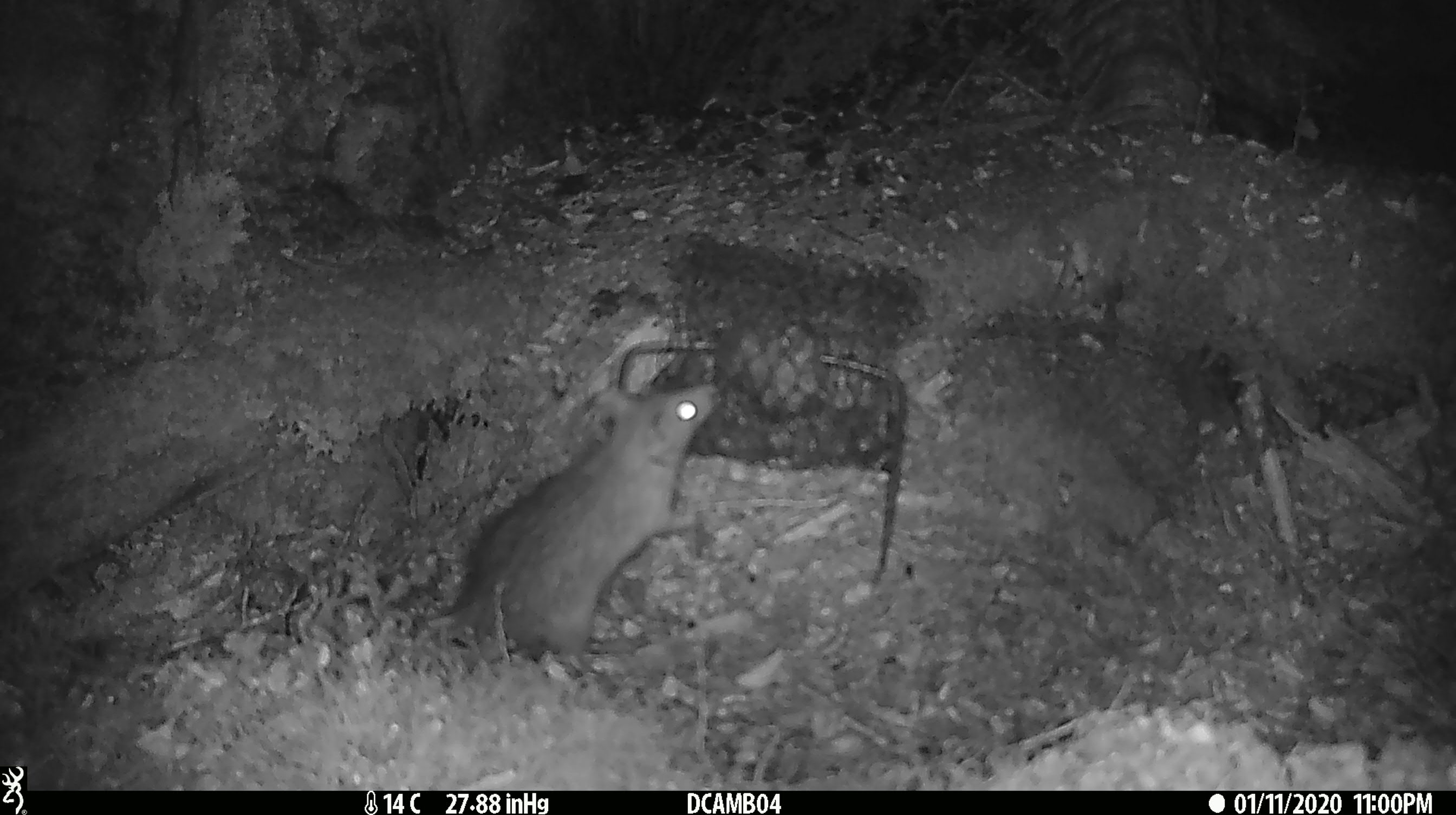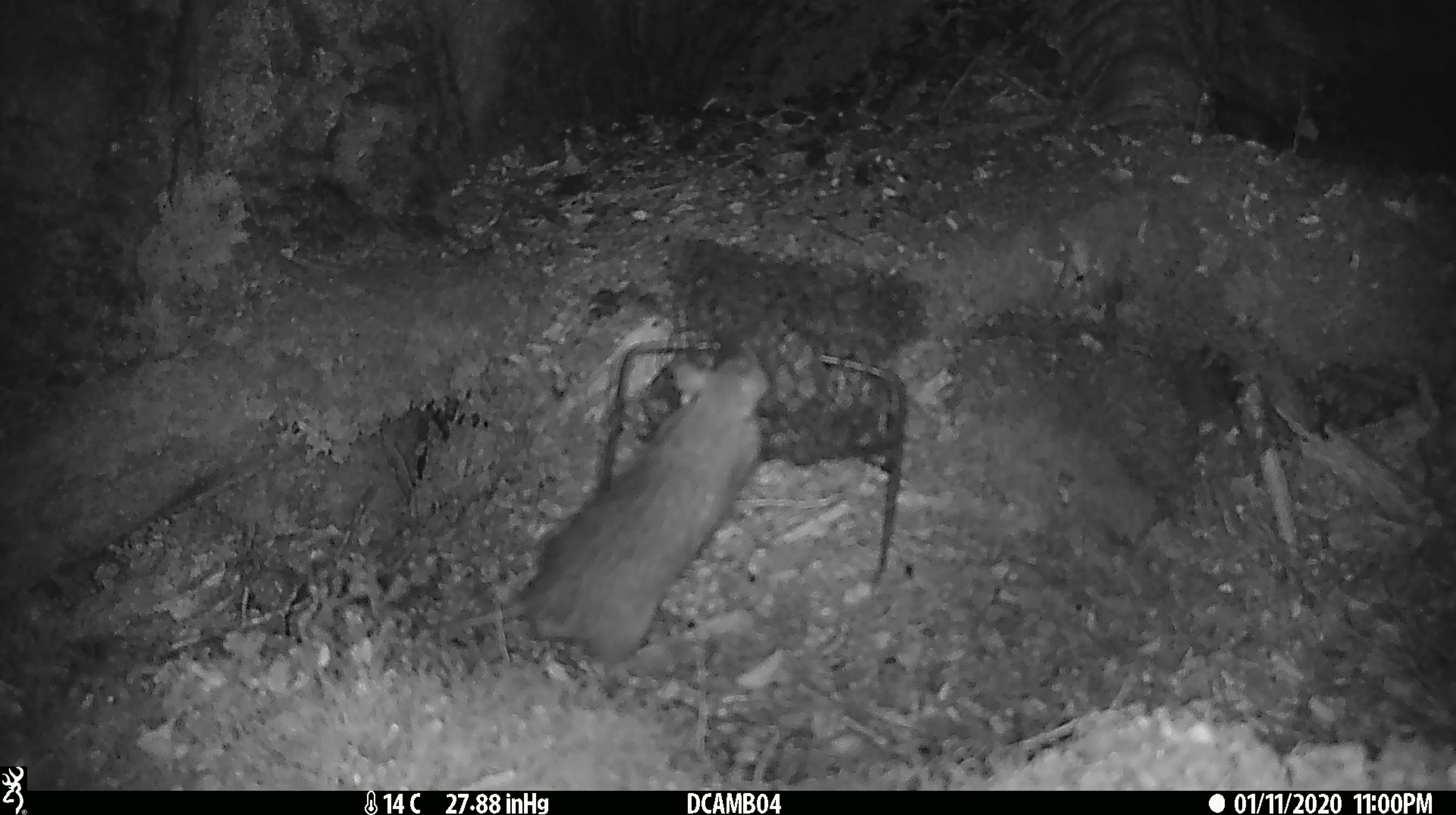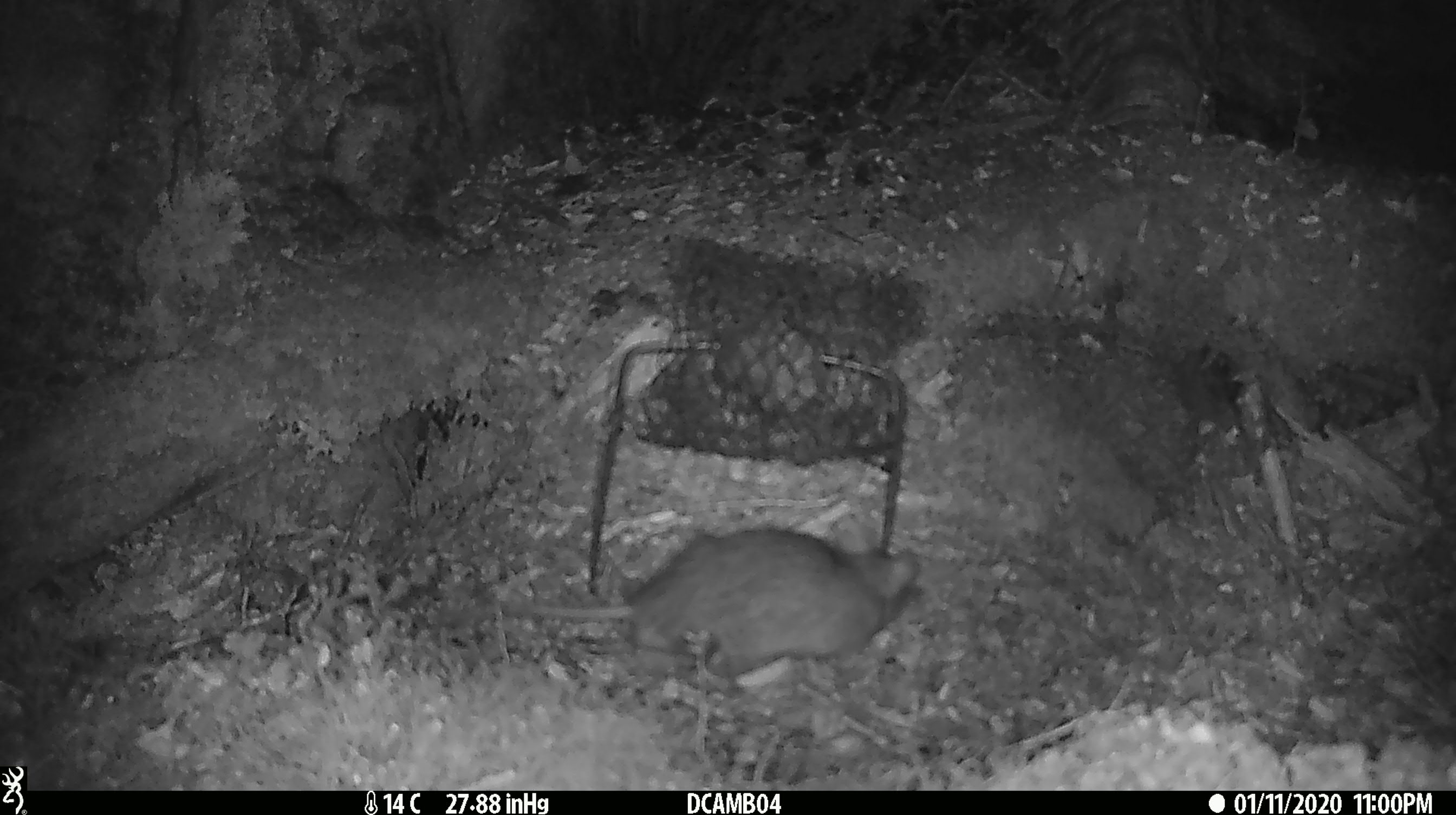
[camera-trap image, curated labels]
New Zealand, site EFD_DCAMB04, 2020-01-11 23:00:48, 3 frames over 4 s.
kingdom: Animalia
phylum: Chordata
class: Mammalia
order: Rodentia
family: Muridae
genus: Rattus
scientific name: Rattus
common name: rat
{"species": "rat (Rattus)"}